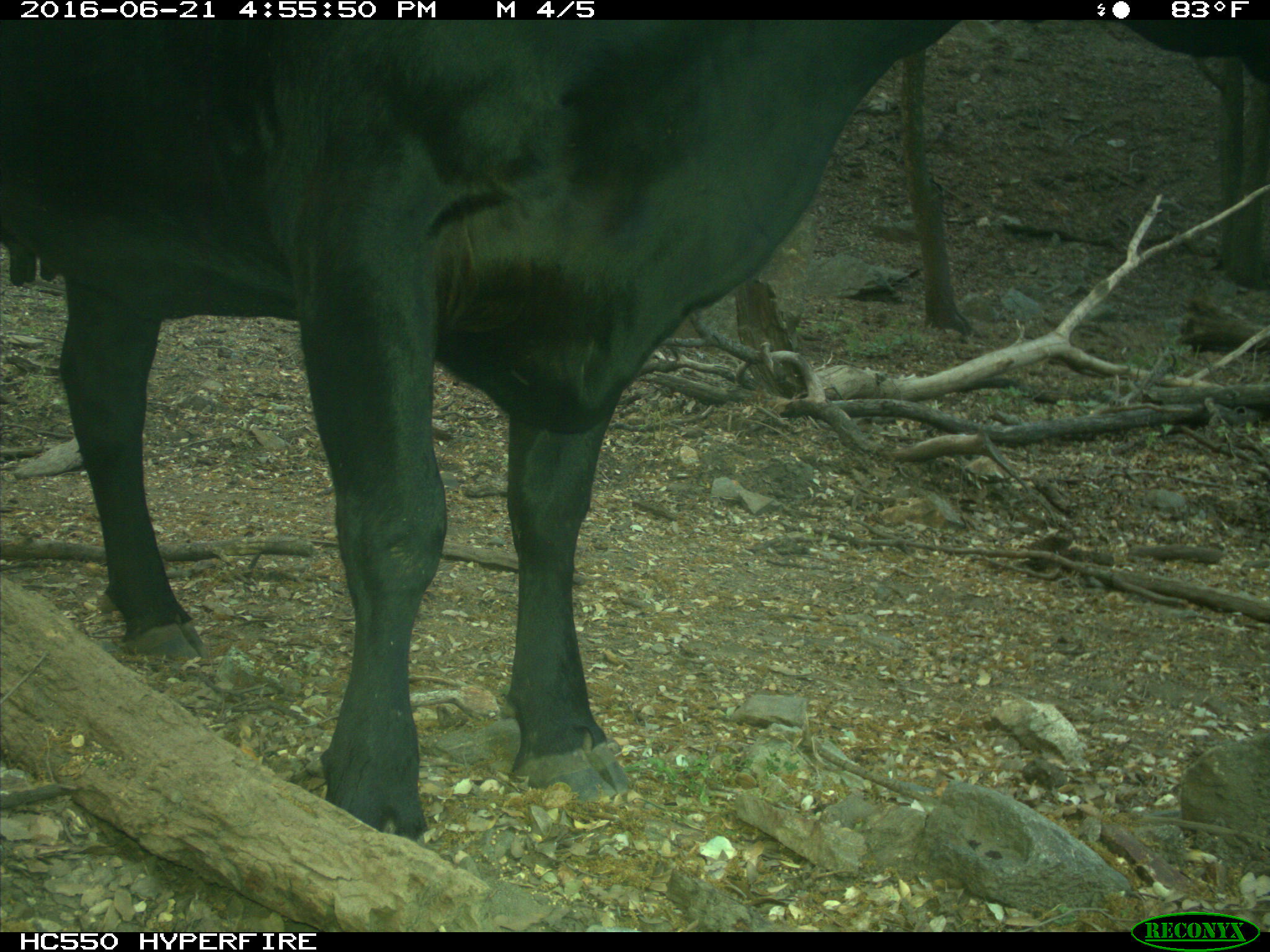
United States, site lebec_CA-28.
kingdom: Animalia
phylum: Chordata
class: Mammalia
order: Artiodactyla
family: Bovidae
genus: Bos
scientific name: Bos taurus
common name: domestic cow